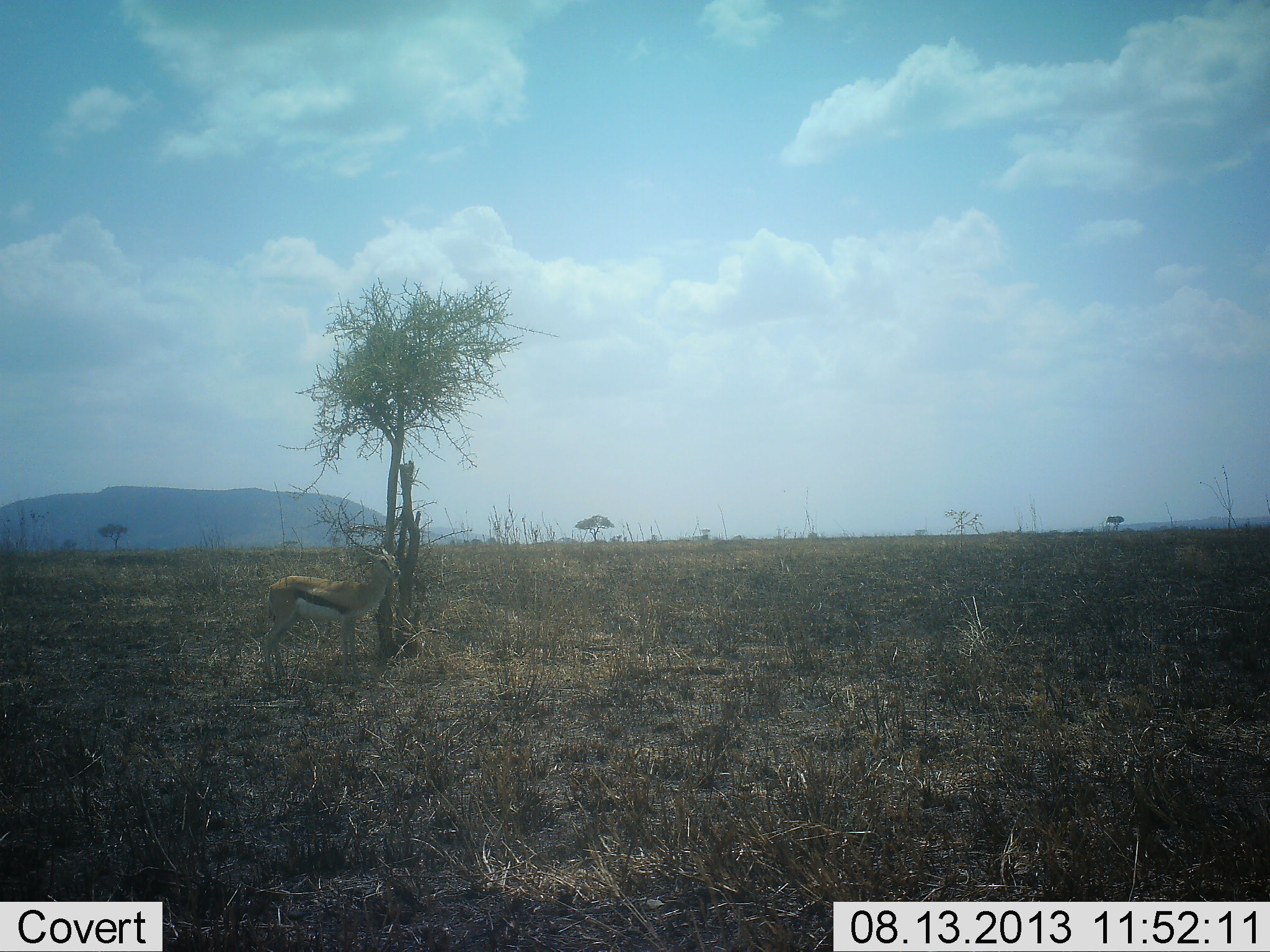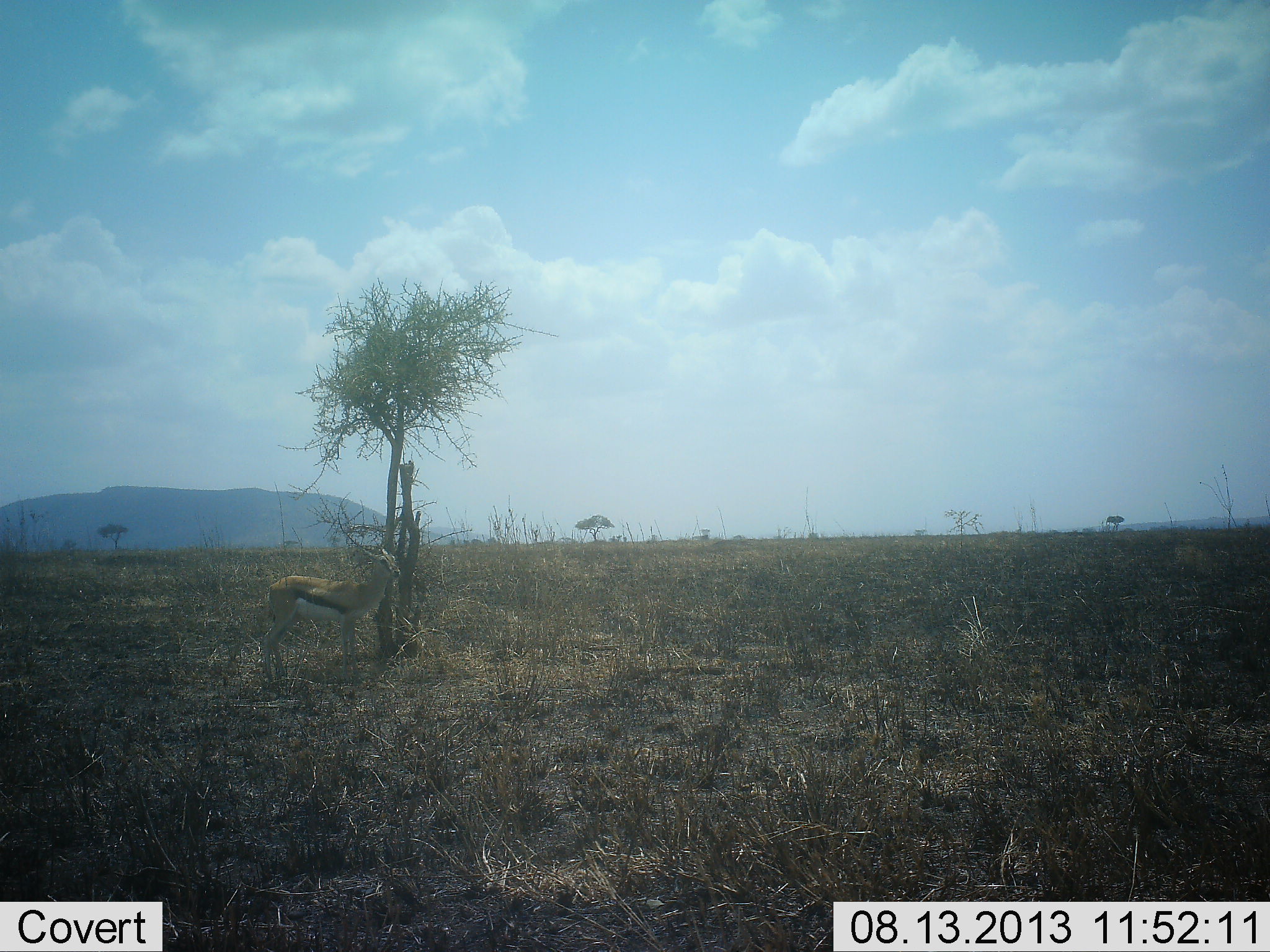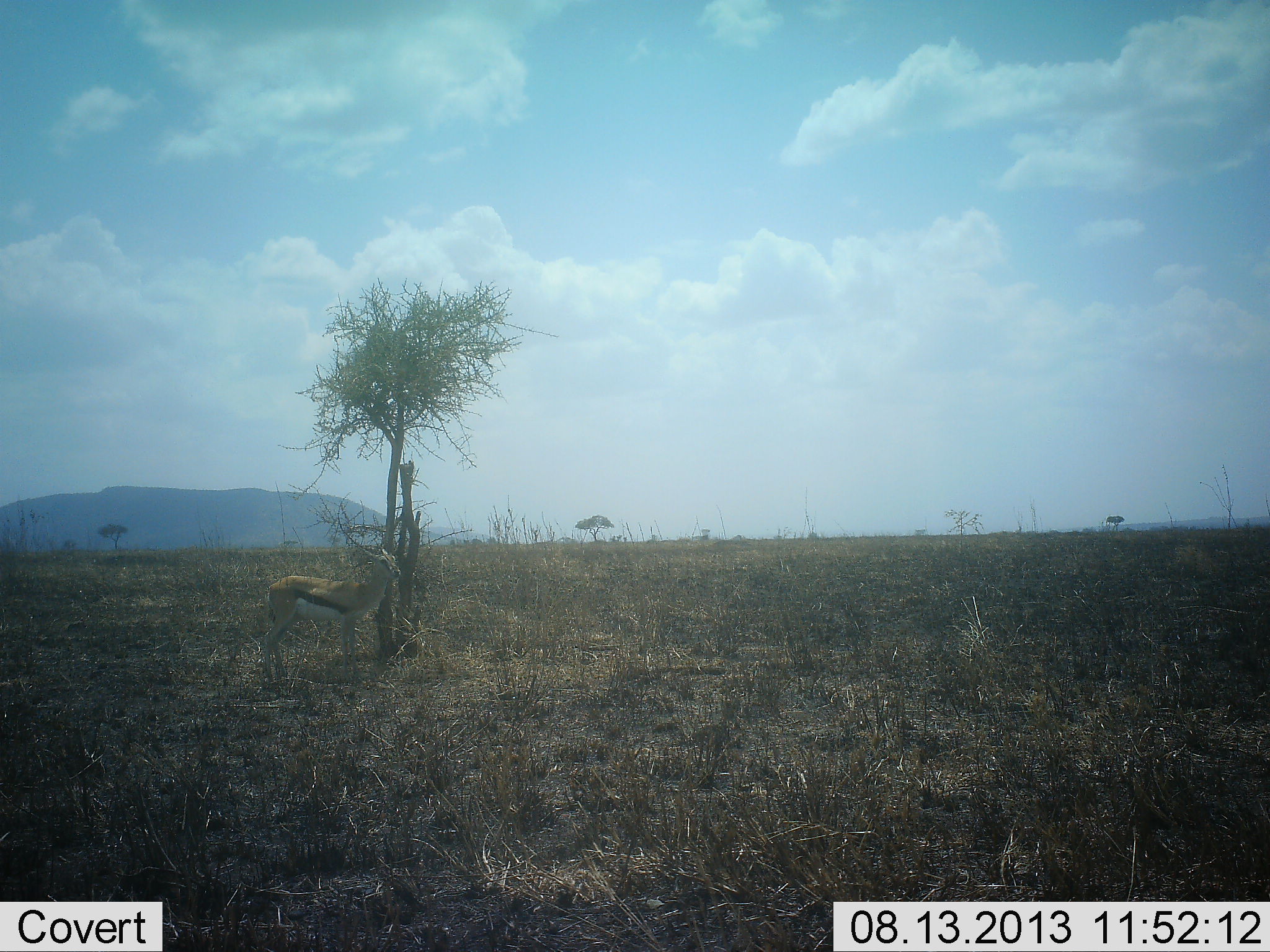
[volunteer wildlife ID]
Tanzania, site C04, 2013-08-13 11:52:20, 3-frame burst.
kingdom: Animalia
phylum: Chordata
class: Mammalia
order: Artiodactyla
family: Bovidae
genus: Eudorcas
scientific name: Eudorcas thomsonii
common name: thomson's gazelle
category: gazellethomsons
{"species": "gazellethomsons (thomson's gazelle) (Eudorcas thomsonii)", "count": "1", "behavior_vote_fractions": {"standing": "96%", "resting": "4%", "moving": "0%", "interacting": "0%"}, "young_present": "0%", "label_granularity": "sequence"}